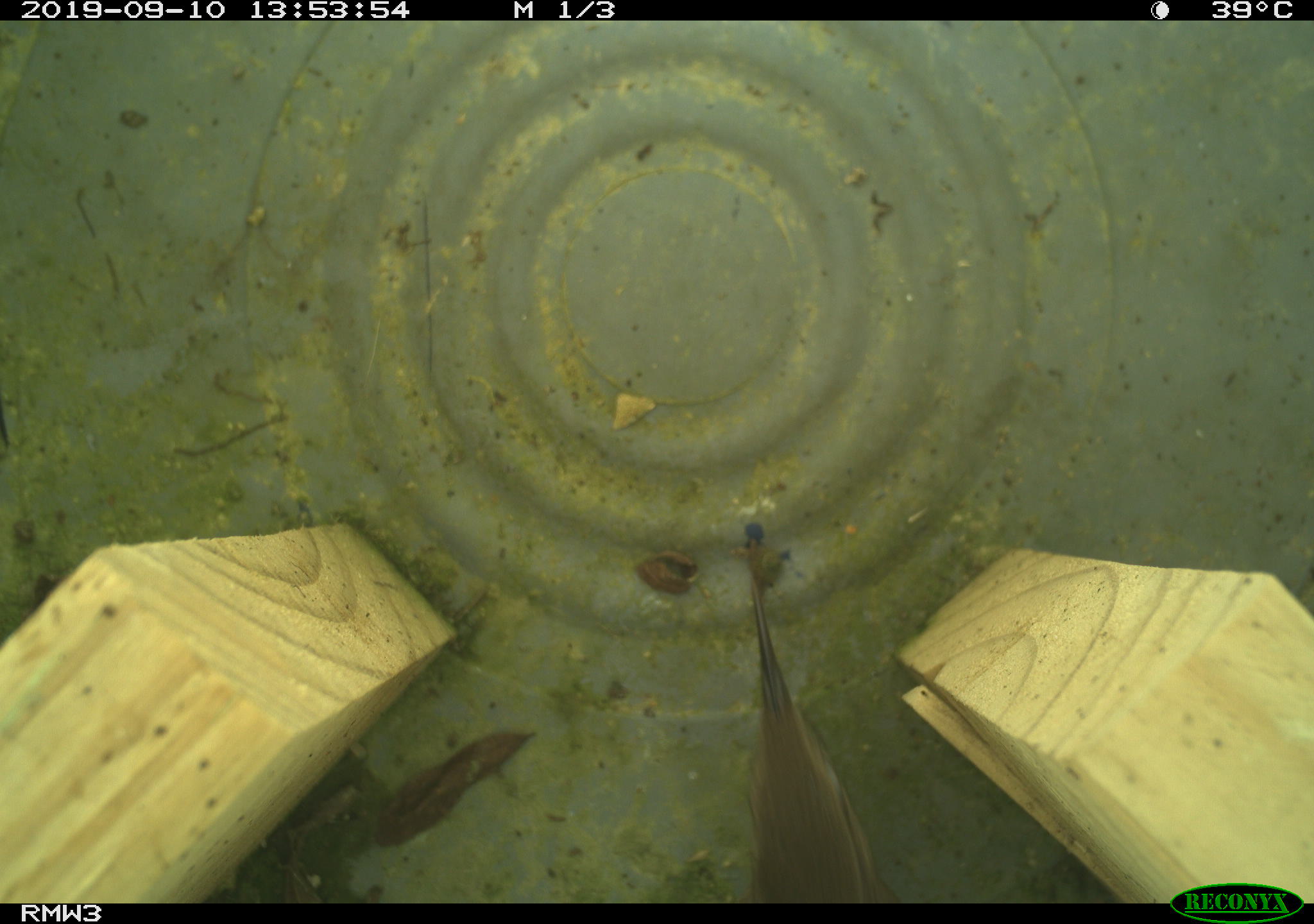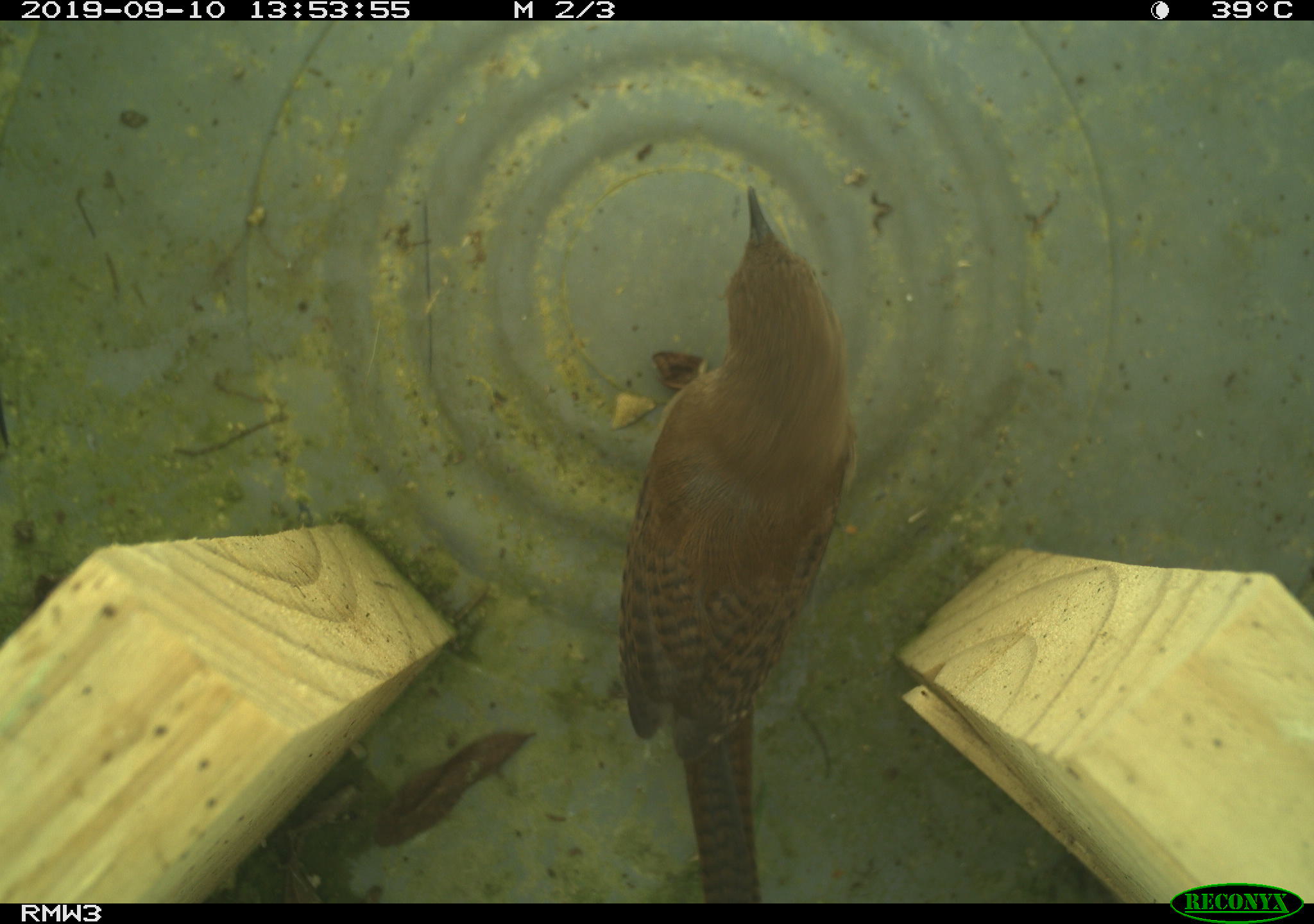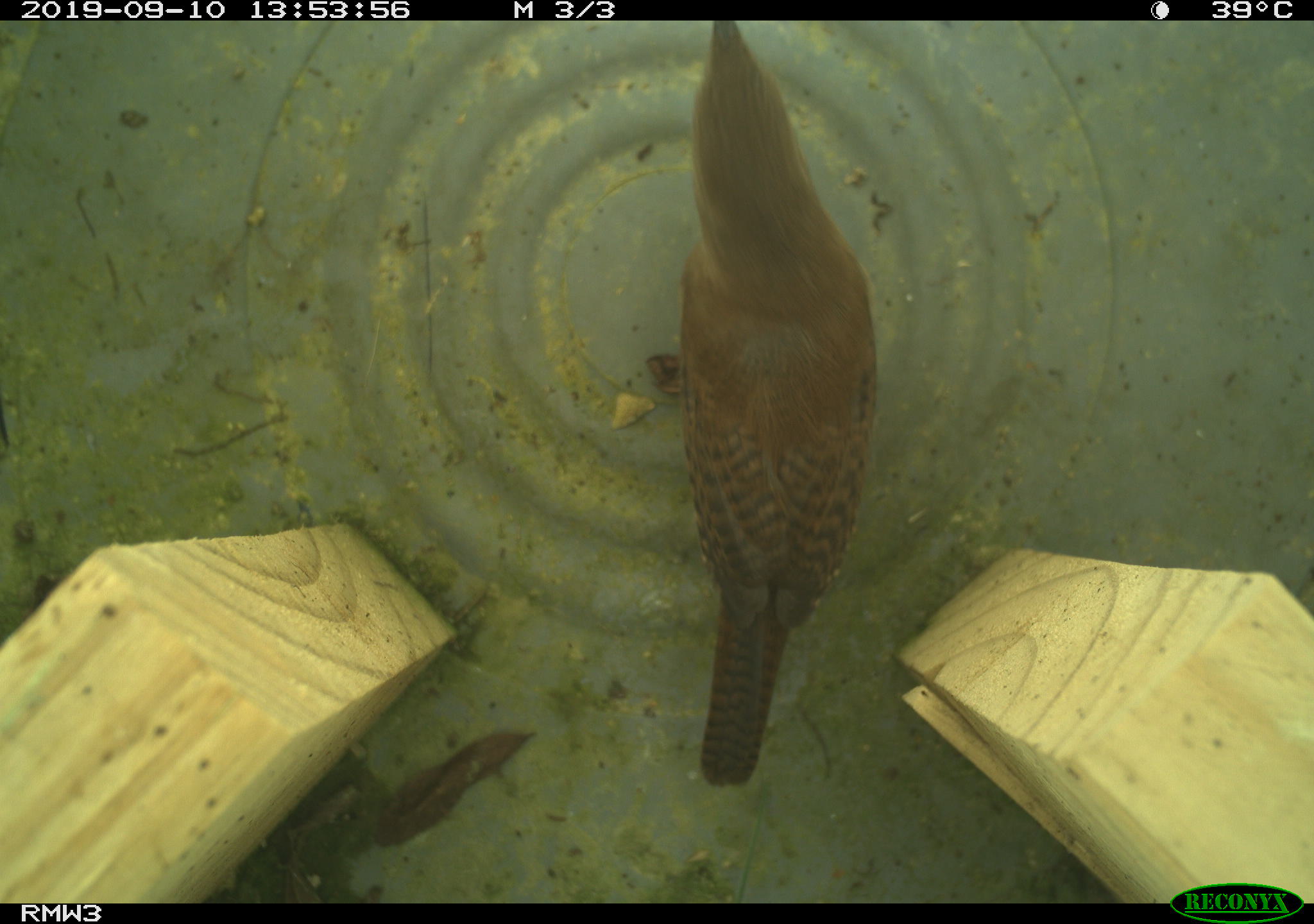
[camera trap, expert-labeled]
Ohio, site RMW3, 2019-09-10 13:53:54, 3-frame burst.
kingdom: Animalia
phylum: Chordata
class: Aves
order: Passeriformes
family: Troglodytidae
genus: Troglodytes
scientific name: Troglodytes aedon aedon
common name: northern house wren